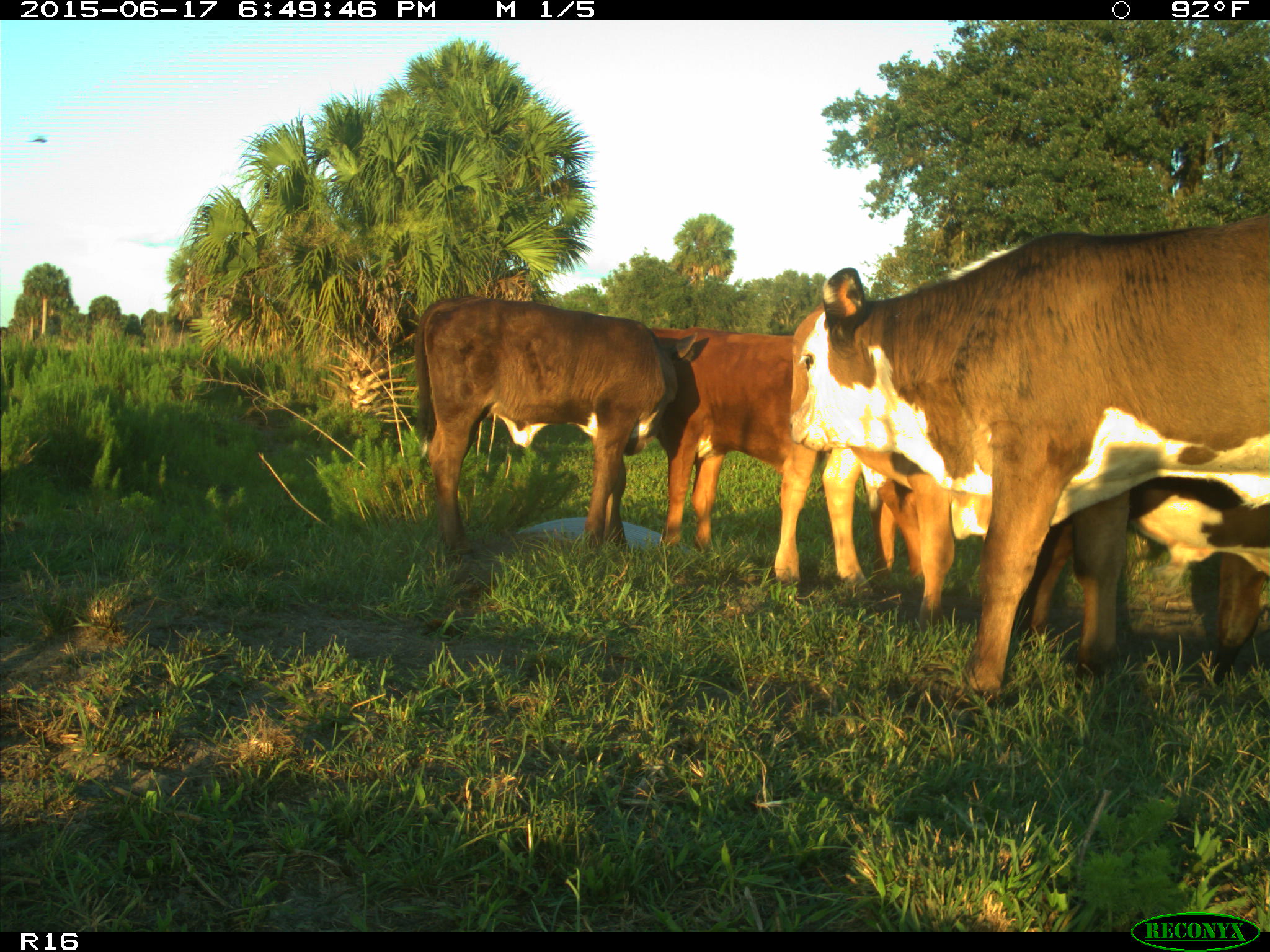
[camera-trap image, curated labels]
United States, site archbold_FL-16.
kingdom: Animalia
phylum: Chordata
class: Mammalia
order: Artiodactyla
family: Bovidae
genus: Bos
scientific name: Bos taurus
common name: domestic cow